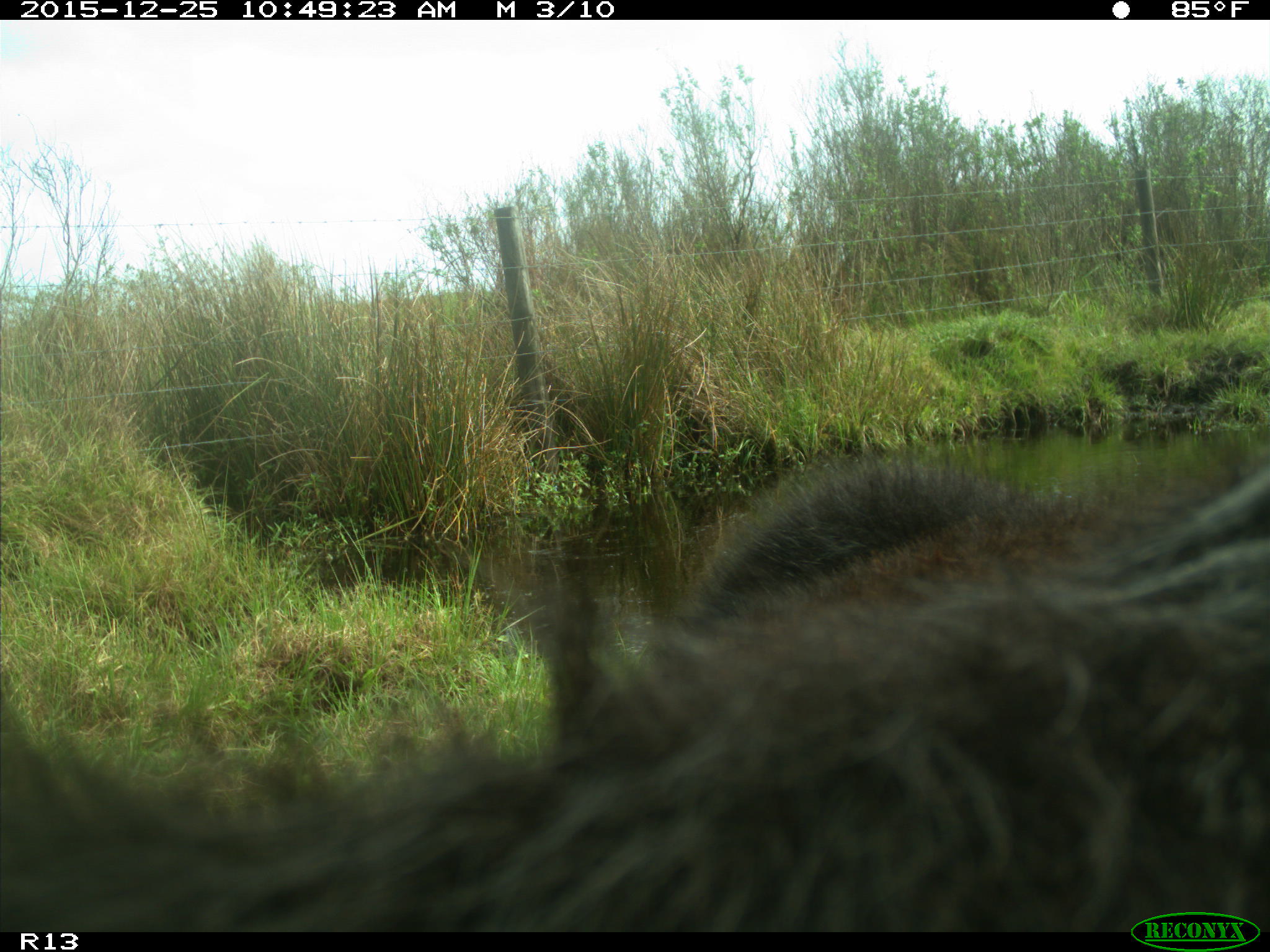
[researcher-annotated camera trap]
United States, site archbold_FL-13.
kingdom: Animalia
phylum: Chordata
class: Mammalia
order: Artiodactyla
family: Bovidae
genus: Bos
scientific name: Bos taurus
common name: domestic cow